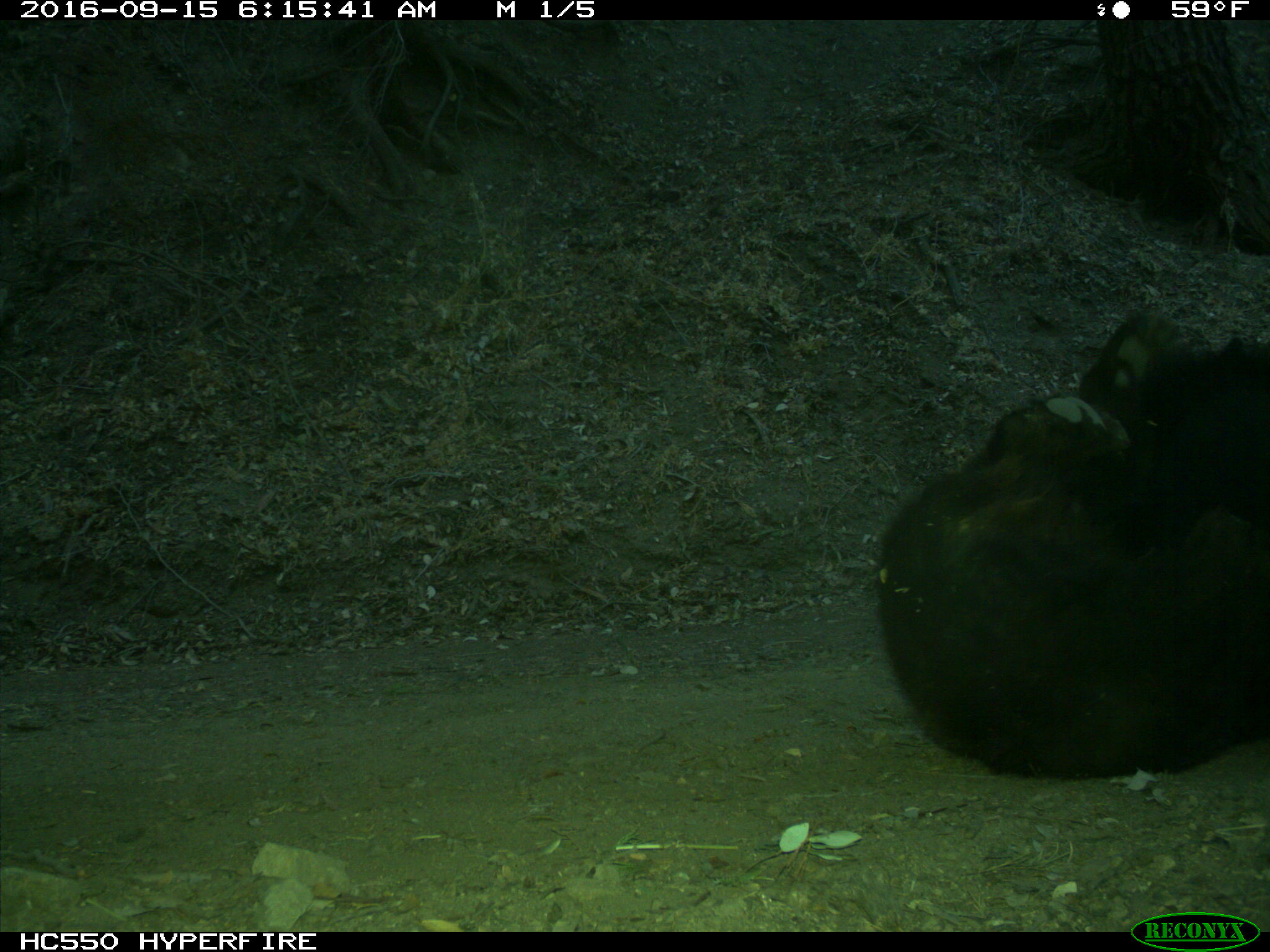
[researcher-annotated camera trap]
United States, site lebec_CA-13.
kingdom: Animalia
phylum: Chordata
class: Mammalia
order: Carnivora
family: Ursidae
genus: Ursus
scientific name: Ursus americanus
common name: american black bear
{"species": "Ursus americanus (american black bear)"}